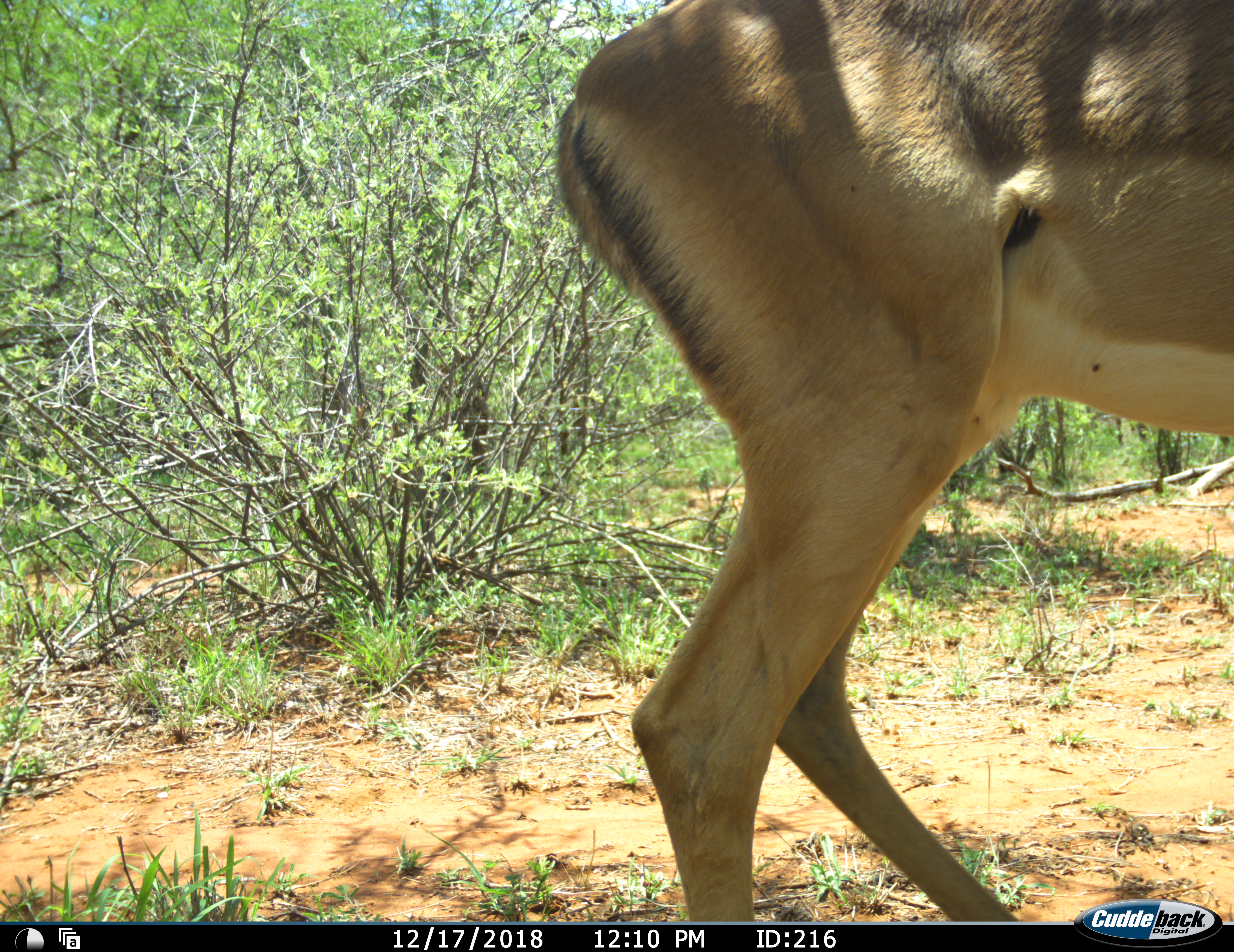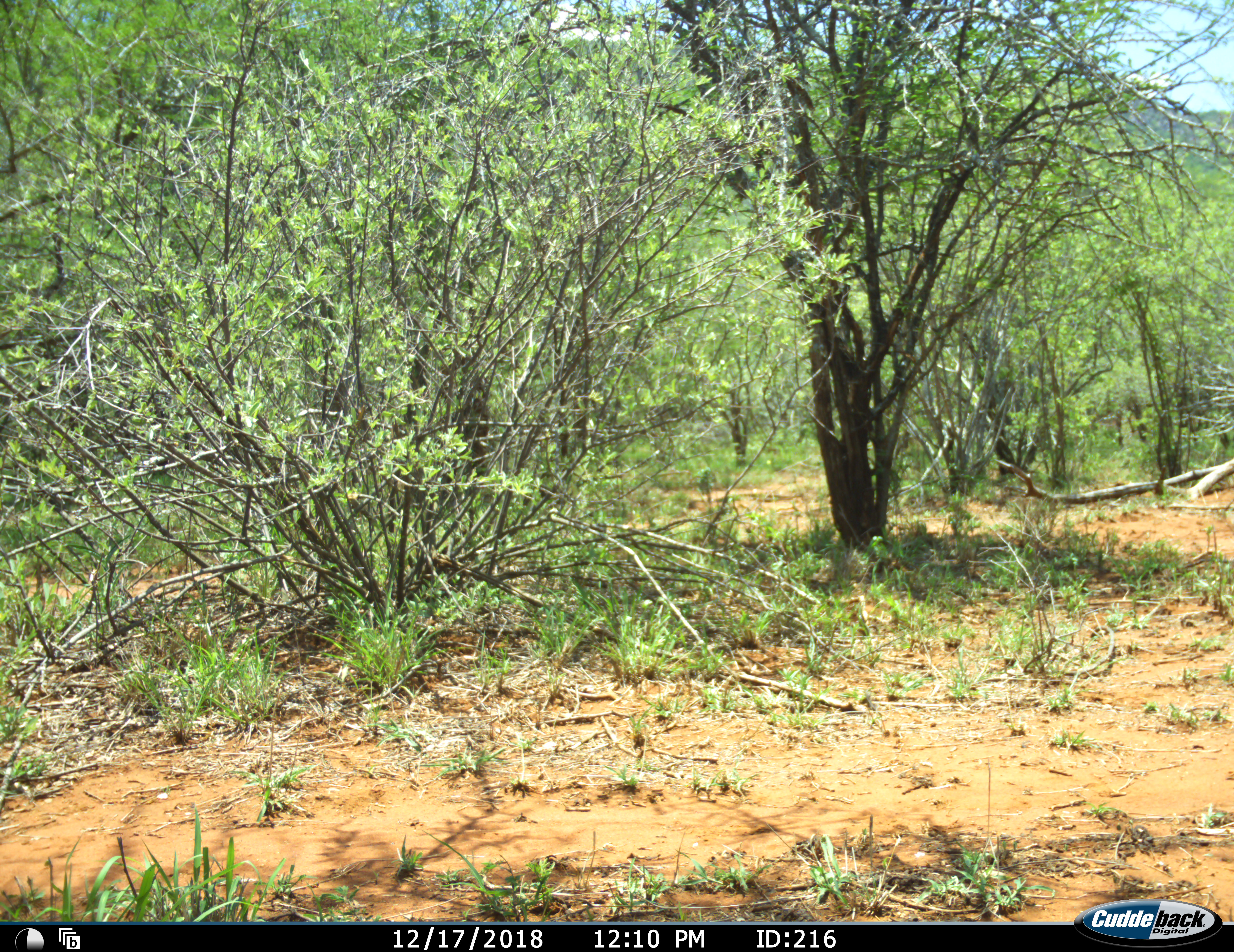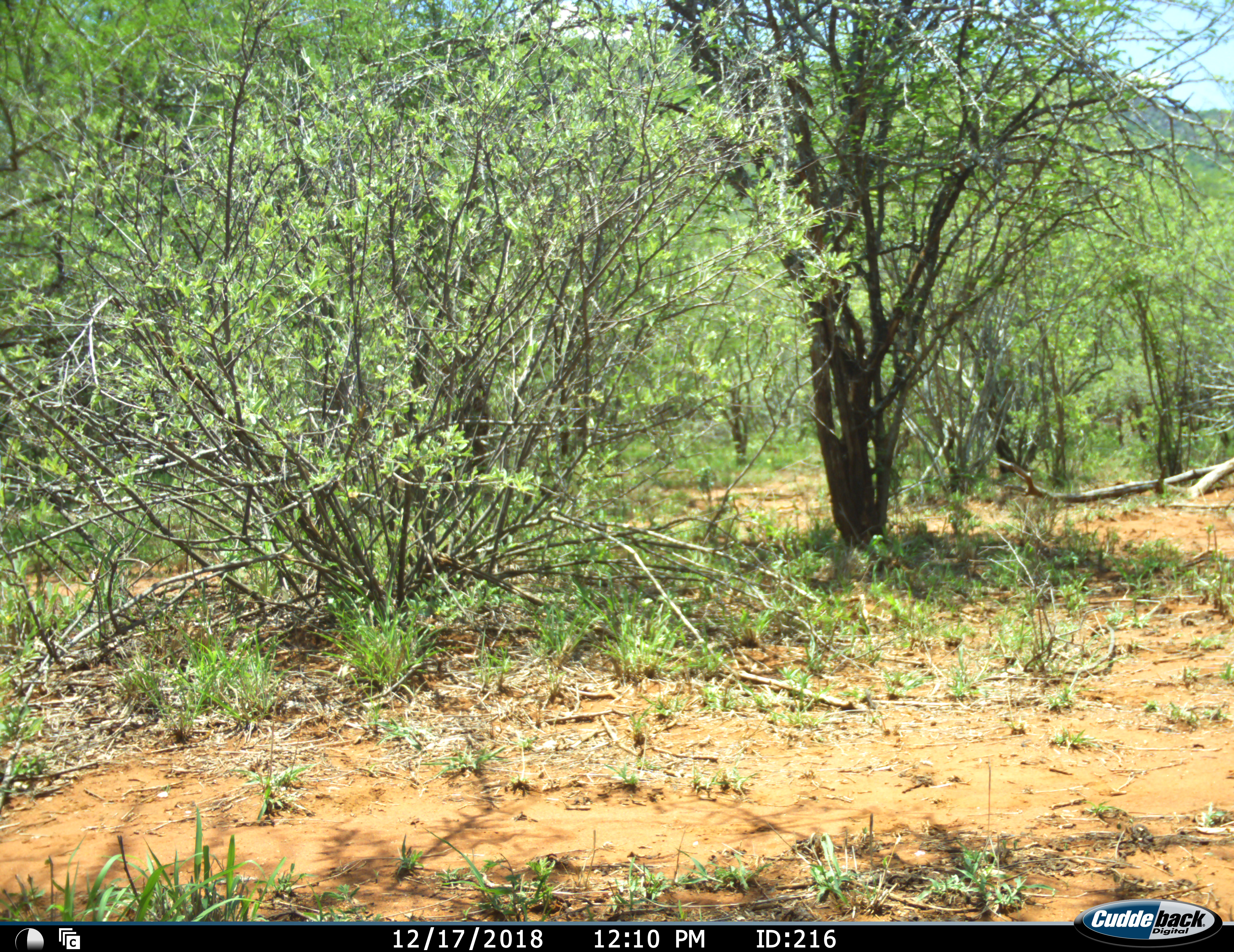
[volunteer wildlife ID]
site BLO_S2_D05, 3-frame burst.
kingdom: Animalia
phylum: Chordata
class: Mammalia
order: Artiodactyla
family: Bovidae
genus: Aepyceros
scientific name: Aepyceros melampus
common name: impala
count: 1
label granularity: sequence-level